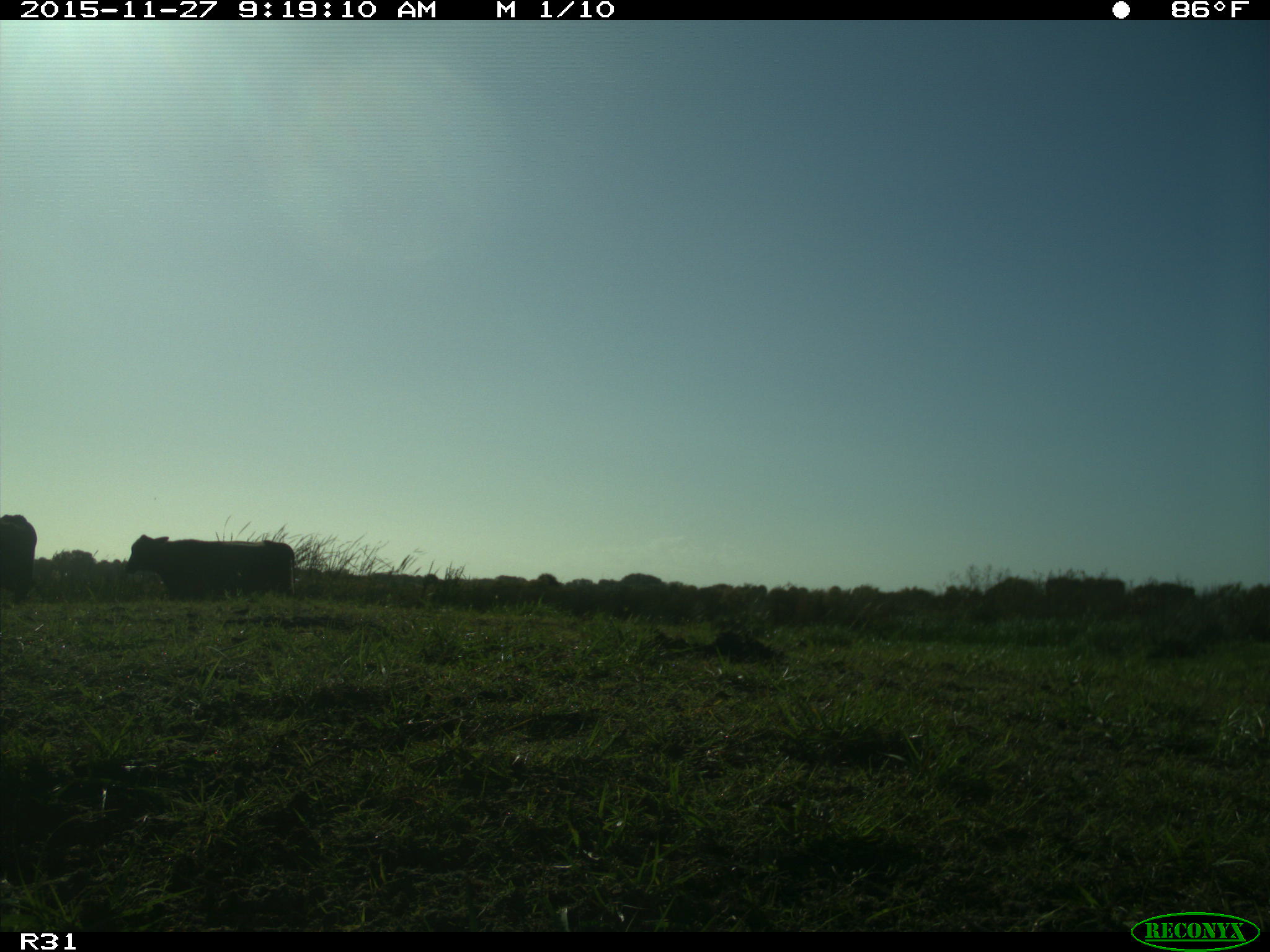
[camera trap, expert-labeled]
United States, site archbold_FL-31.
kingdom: Animalia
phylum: Chordata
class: Mammalia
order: Artiodactyla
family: Bovidae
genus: Bos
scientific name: Bos taurus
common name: domestic cow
Bos taurus (domestic cow).